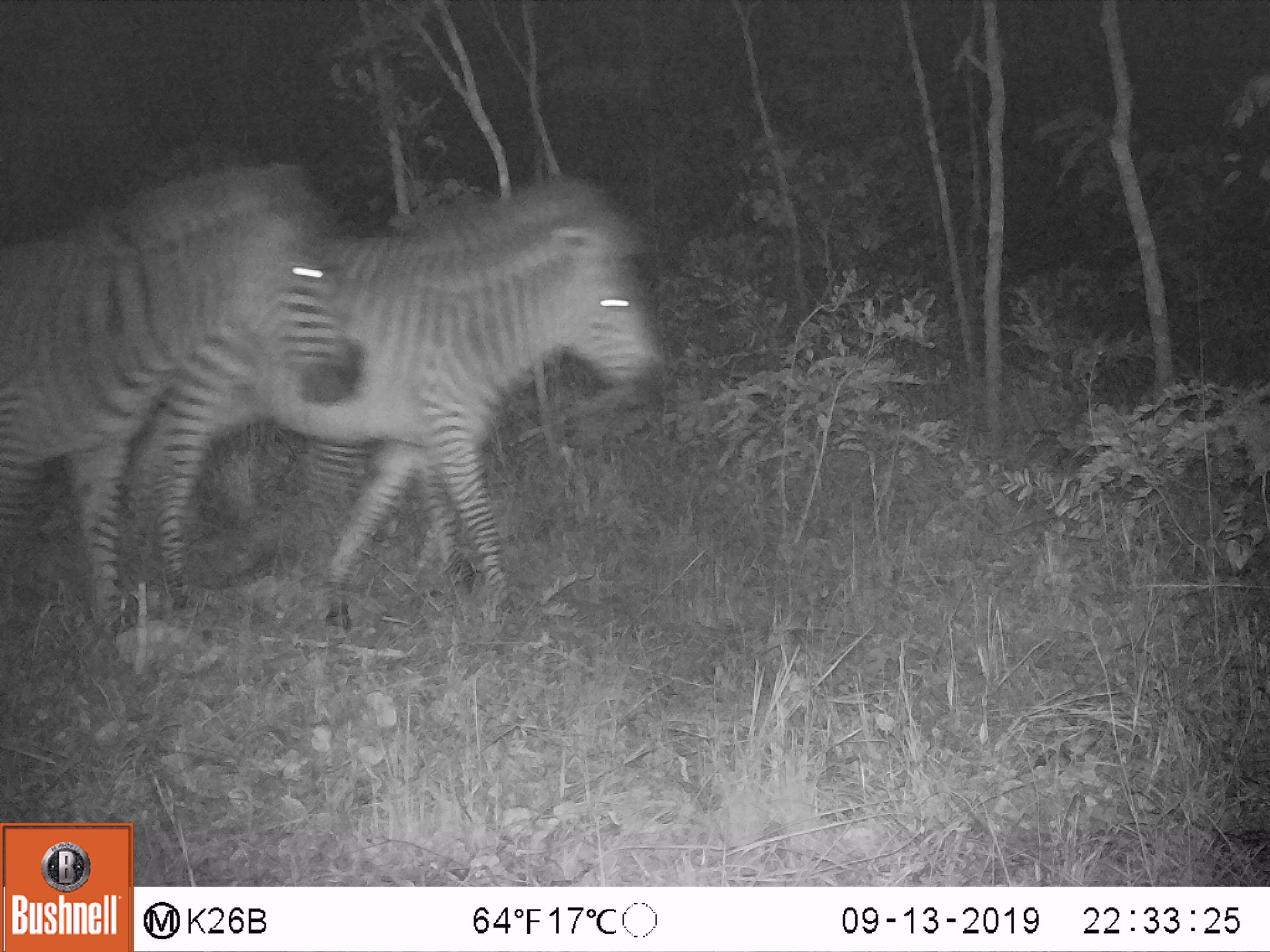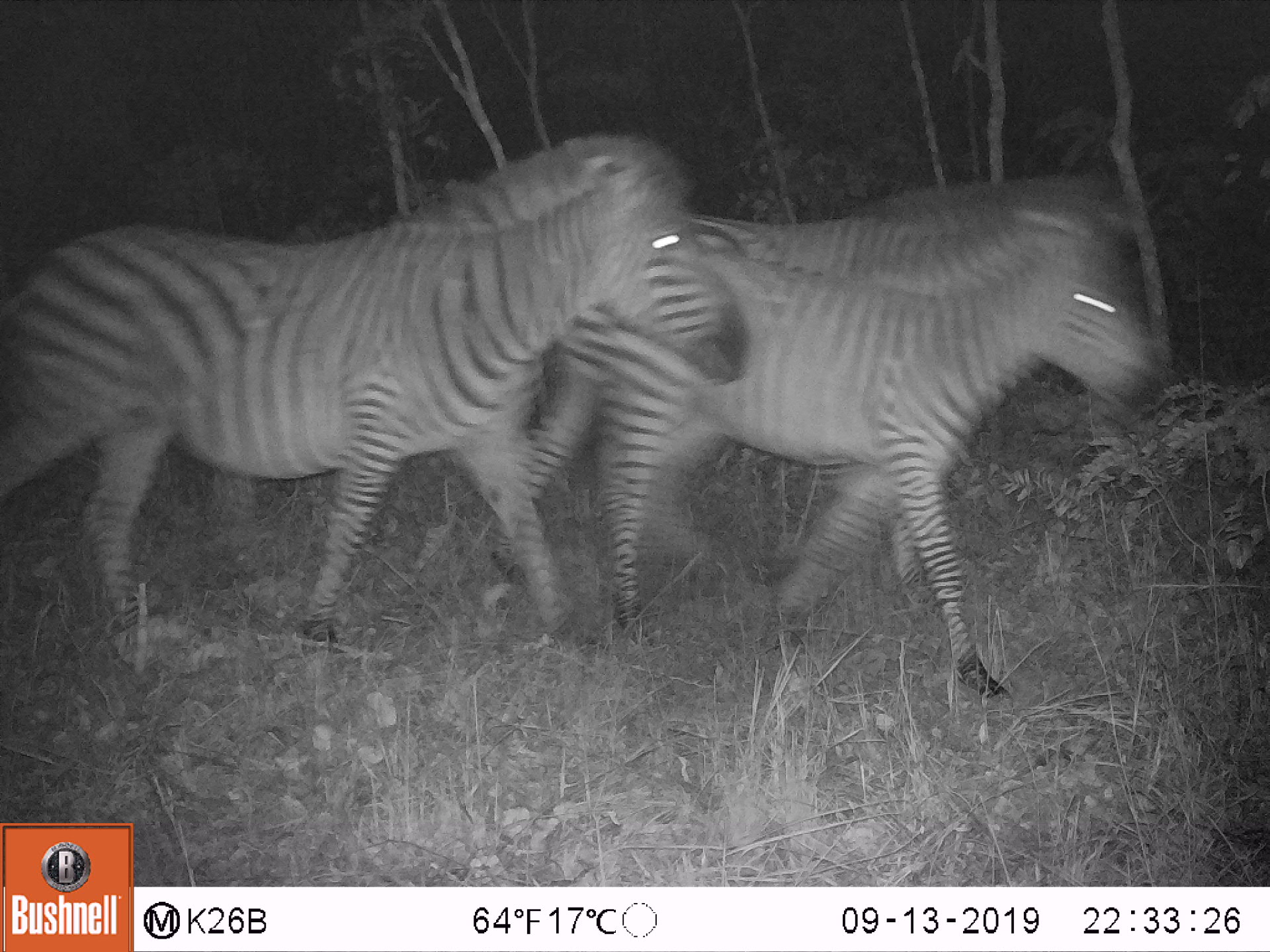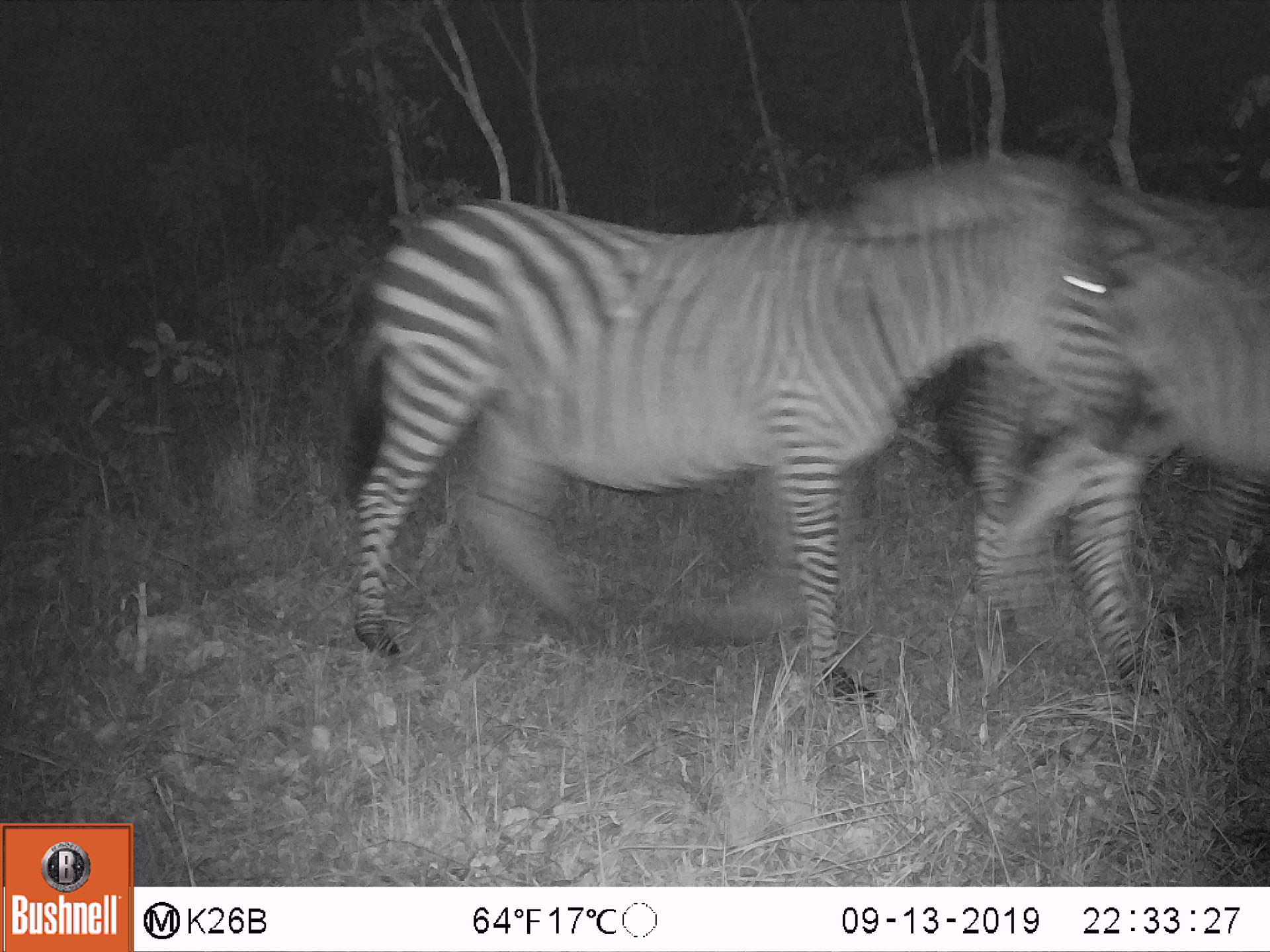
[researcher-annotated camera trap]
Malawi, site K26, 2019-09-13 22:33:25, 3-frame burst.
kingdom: Animalia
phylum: Chordata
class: Mammalia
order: Perissodactyla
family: Equidae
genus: Equus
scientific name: Equus quagga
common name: plains zebra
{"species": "plains zebra (Equus quagga)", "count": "2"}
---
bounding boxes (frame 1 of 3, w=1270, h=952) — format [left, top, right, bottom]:
plains zebra: [148, 167, 668, 632]; [0, 149, 365, 639]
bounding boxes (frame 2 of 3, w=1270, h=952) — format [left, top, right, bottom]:
plains zebra: [3, 128, 753, 663]; [490, 169, 1171, 701]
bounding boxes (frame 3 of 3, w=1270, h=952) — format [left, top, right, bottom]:
plains zebra: [327, 152, 1148, 710]; [973, 189, 1268, 699]